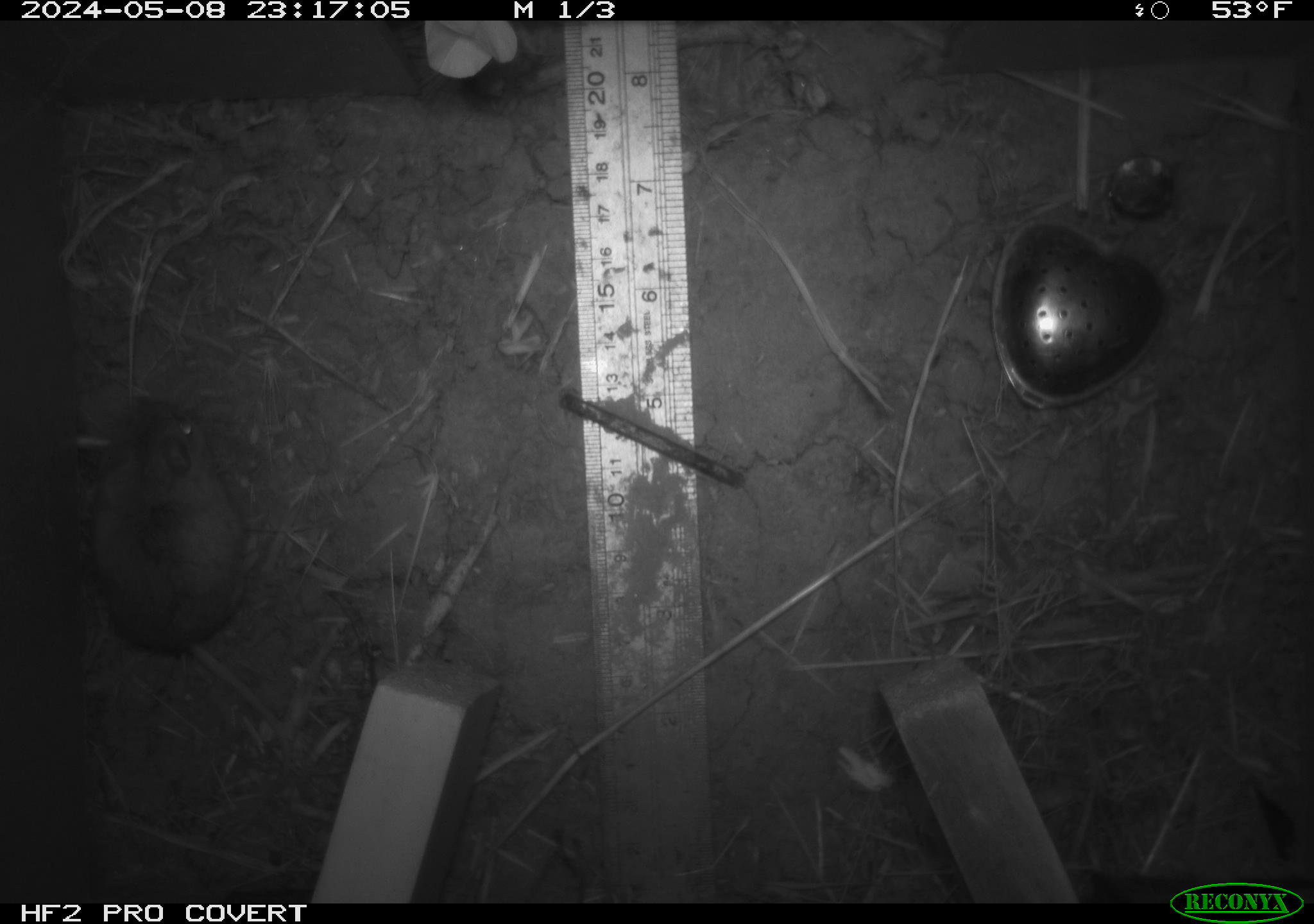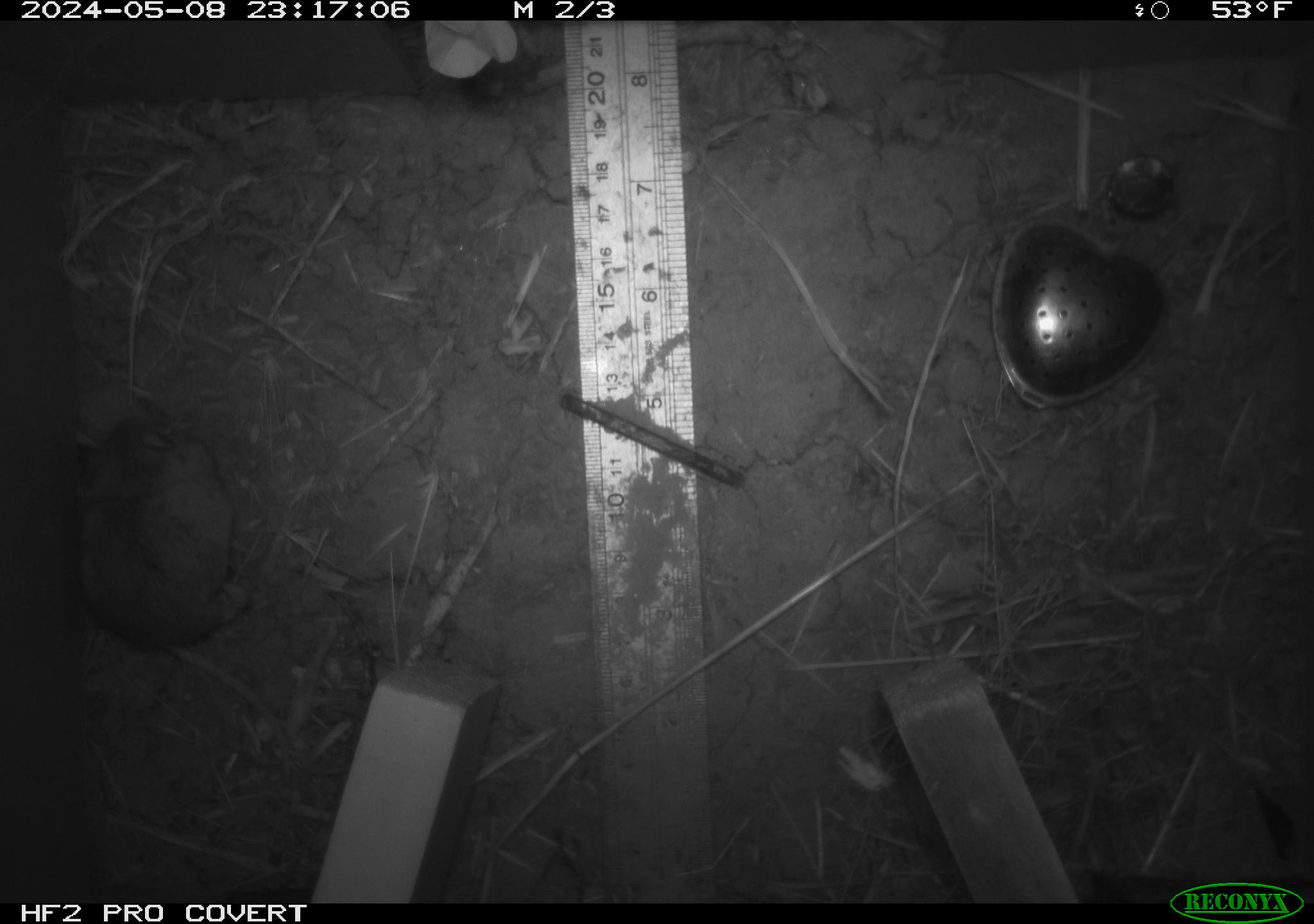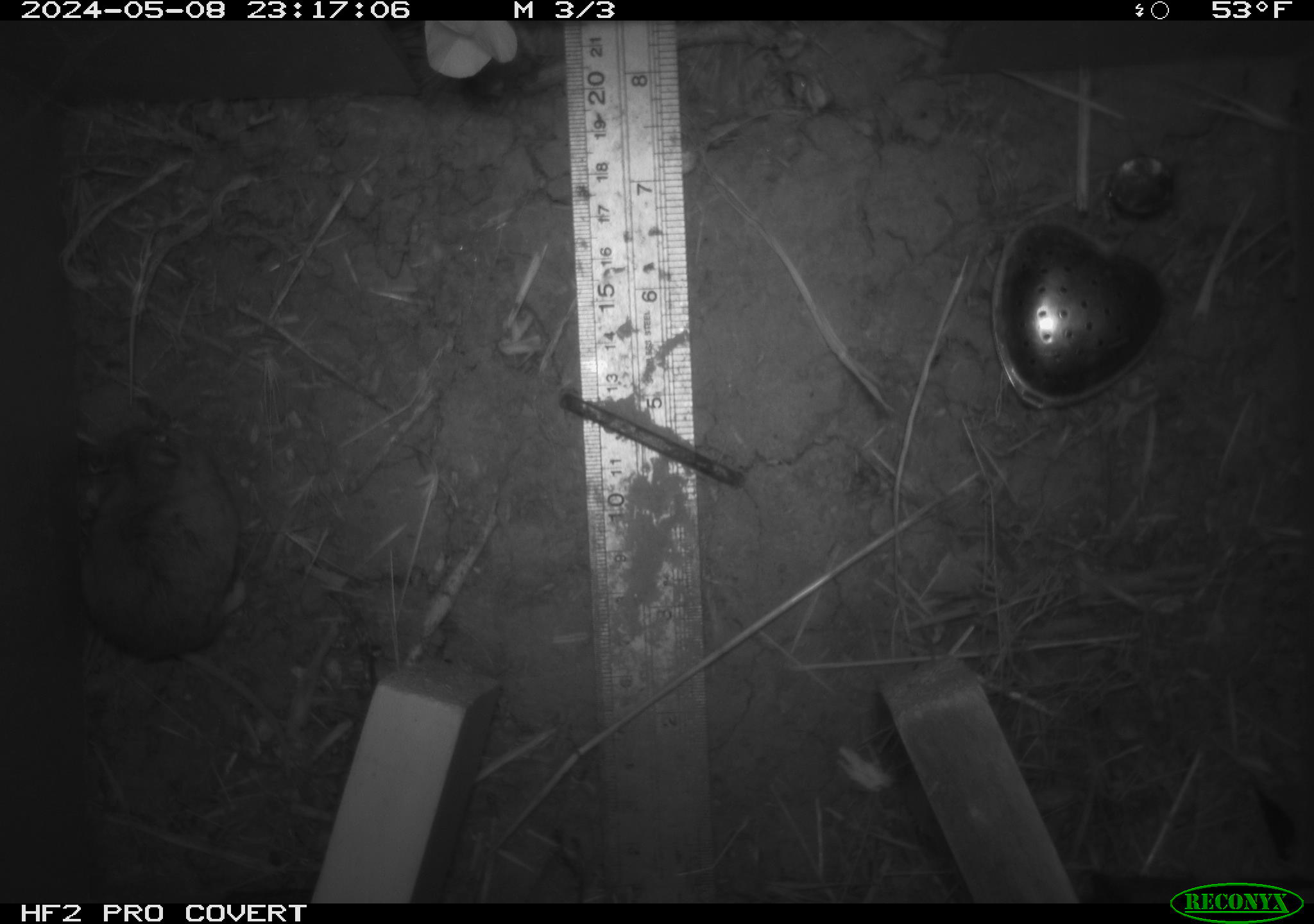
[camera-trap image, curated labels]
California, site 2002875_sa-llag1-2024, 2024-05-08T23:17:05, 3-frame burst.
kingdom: Animalia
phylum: Chordata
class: Mammalia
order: Rodentia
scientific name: Rodentia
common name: mouse species